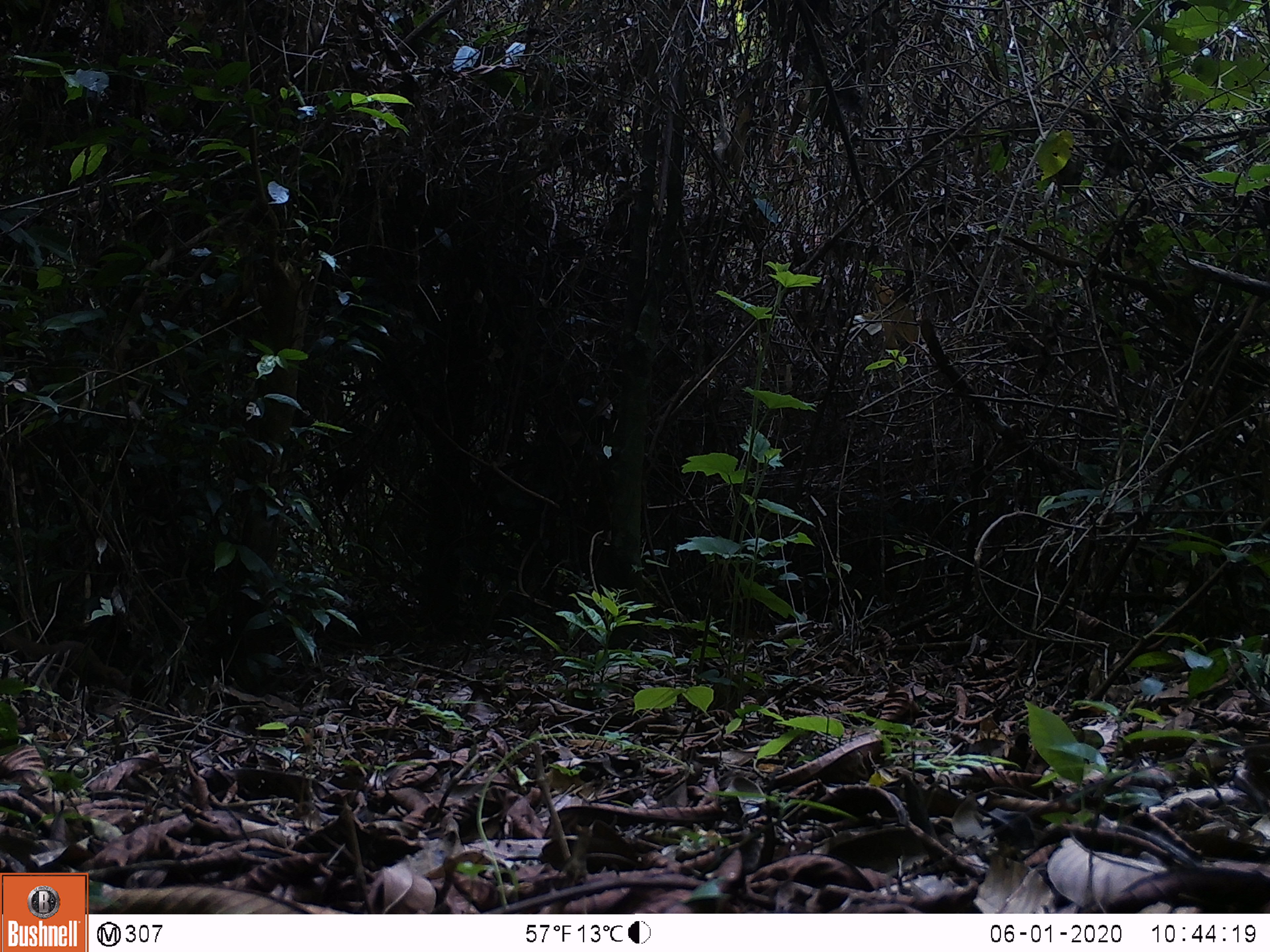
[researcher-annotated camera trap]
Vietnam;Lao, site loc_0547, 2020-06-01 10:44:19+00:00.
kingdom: Animalia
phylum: Chordata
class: Mammalia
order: Scandentia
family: Tupaiidae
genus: Tupaia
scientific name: Tupaia belangeri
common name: northern treeshrew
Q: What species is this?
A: Northern treeshrew (Tupaia belangeri).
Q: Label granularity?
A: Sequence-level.